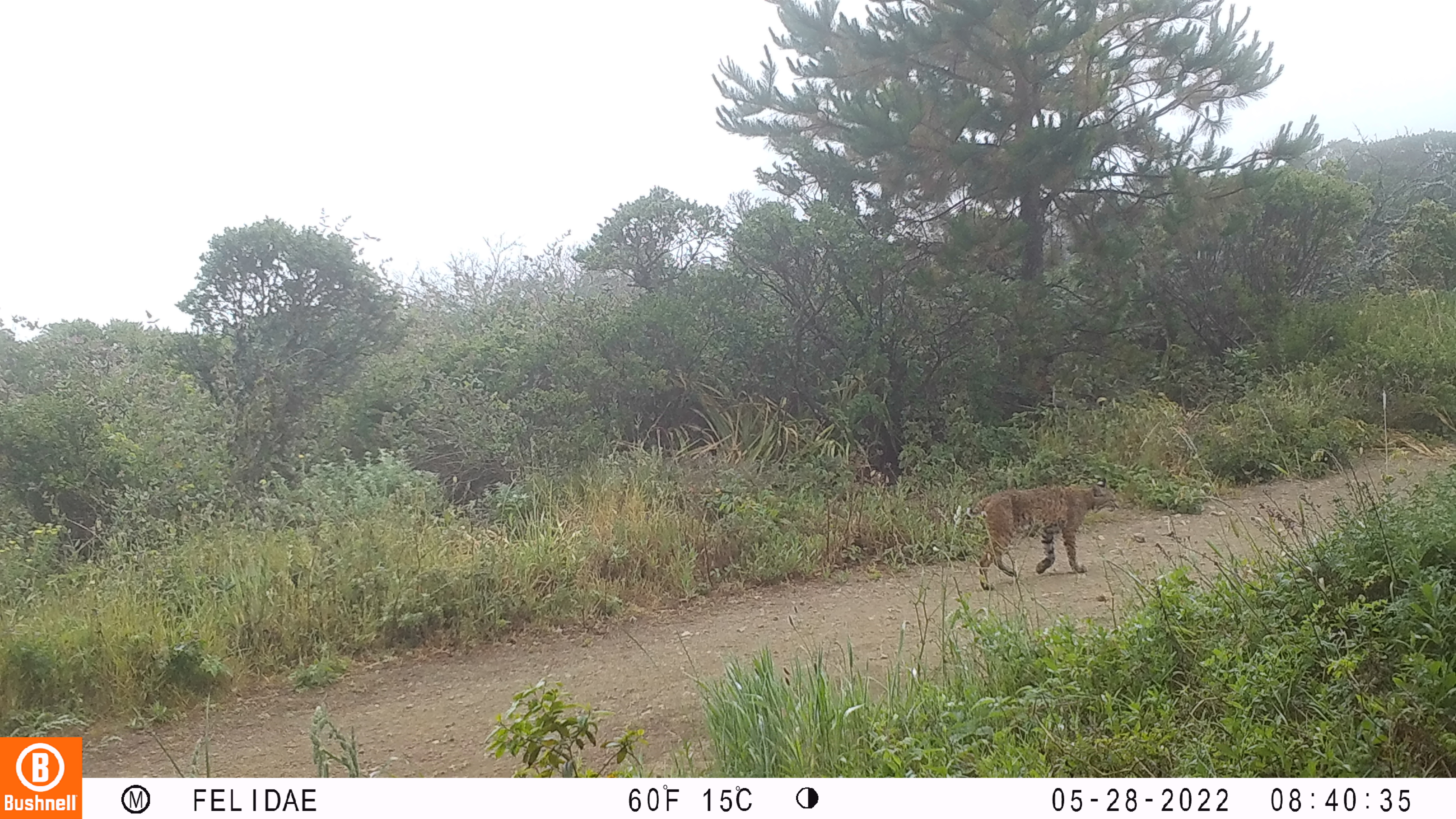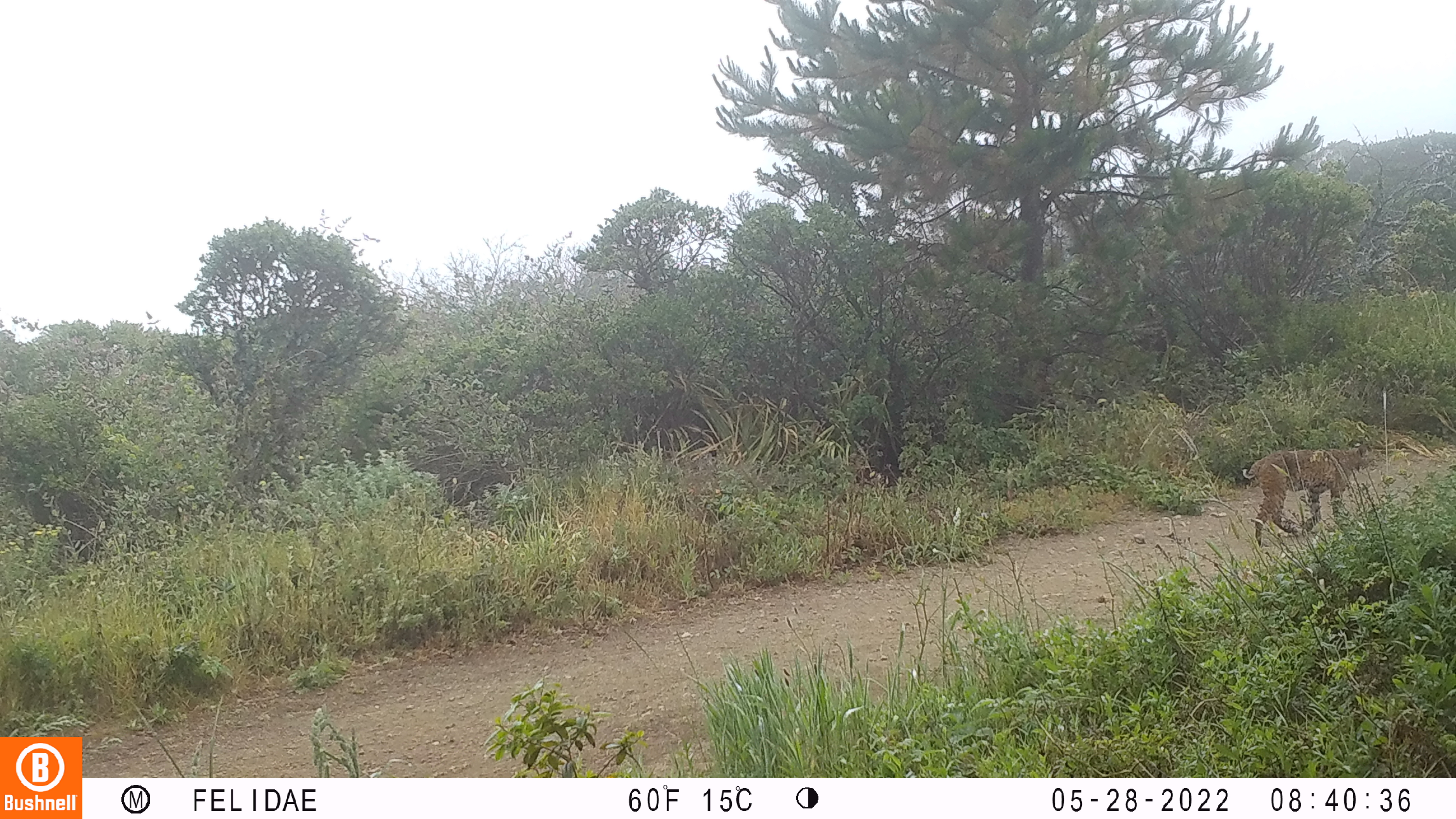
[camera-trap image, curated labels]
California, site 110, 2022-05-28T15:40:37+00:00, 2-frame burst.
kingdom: Animalia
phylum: Chordata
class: Mammalia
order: Carnivora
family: Felidae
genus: Lynx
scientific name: Lynx rufus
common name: bobcat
Bobcat (Lynx rufus).